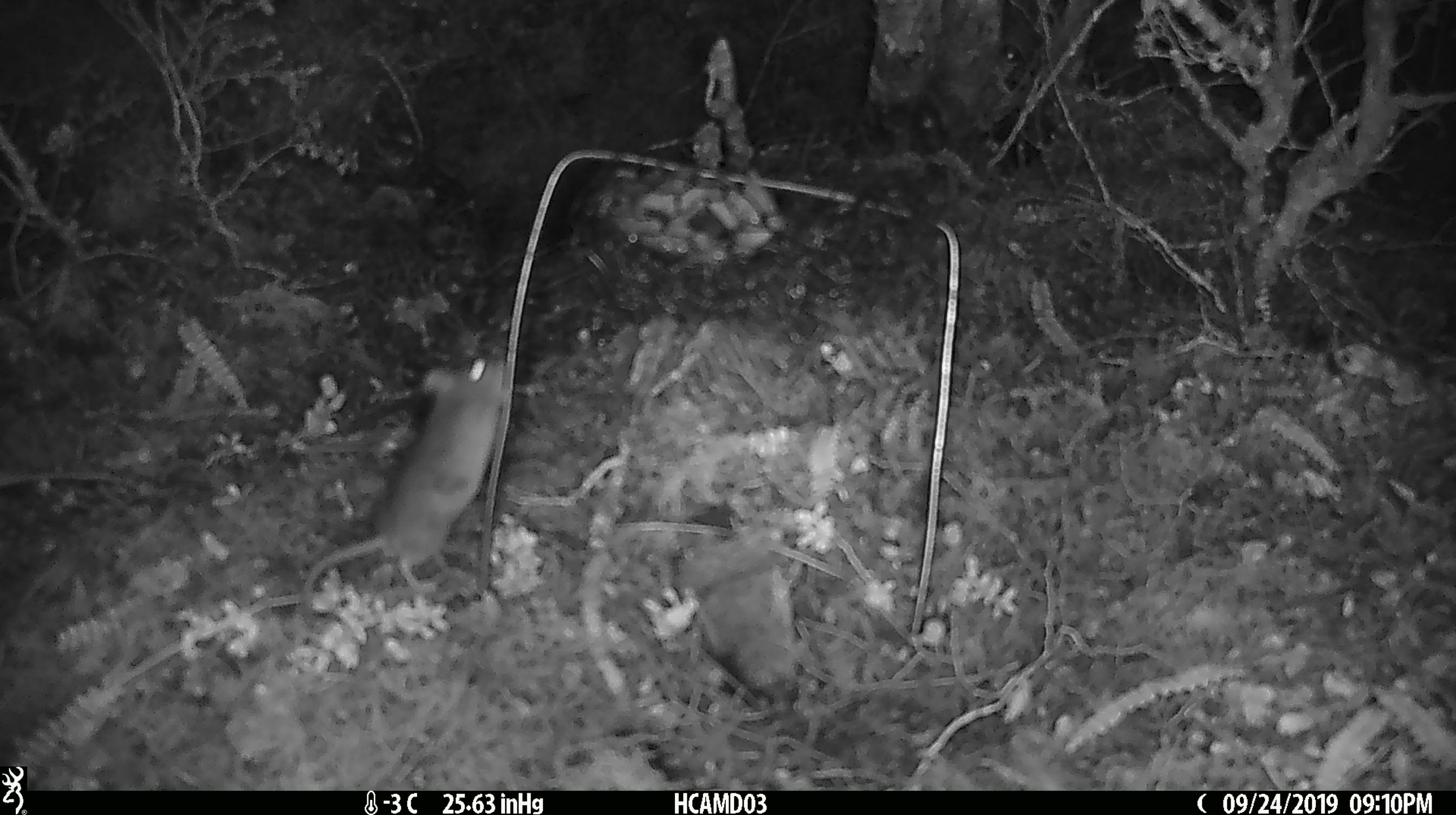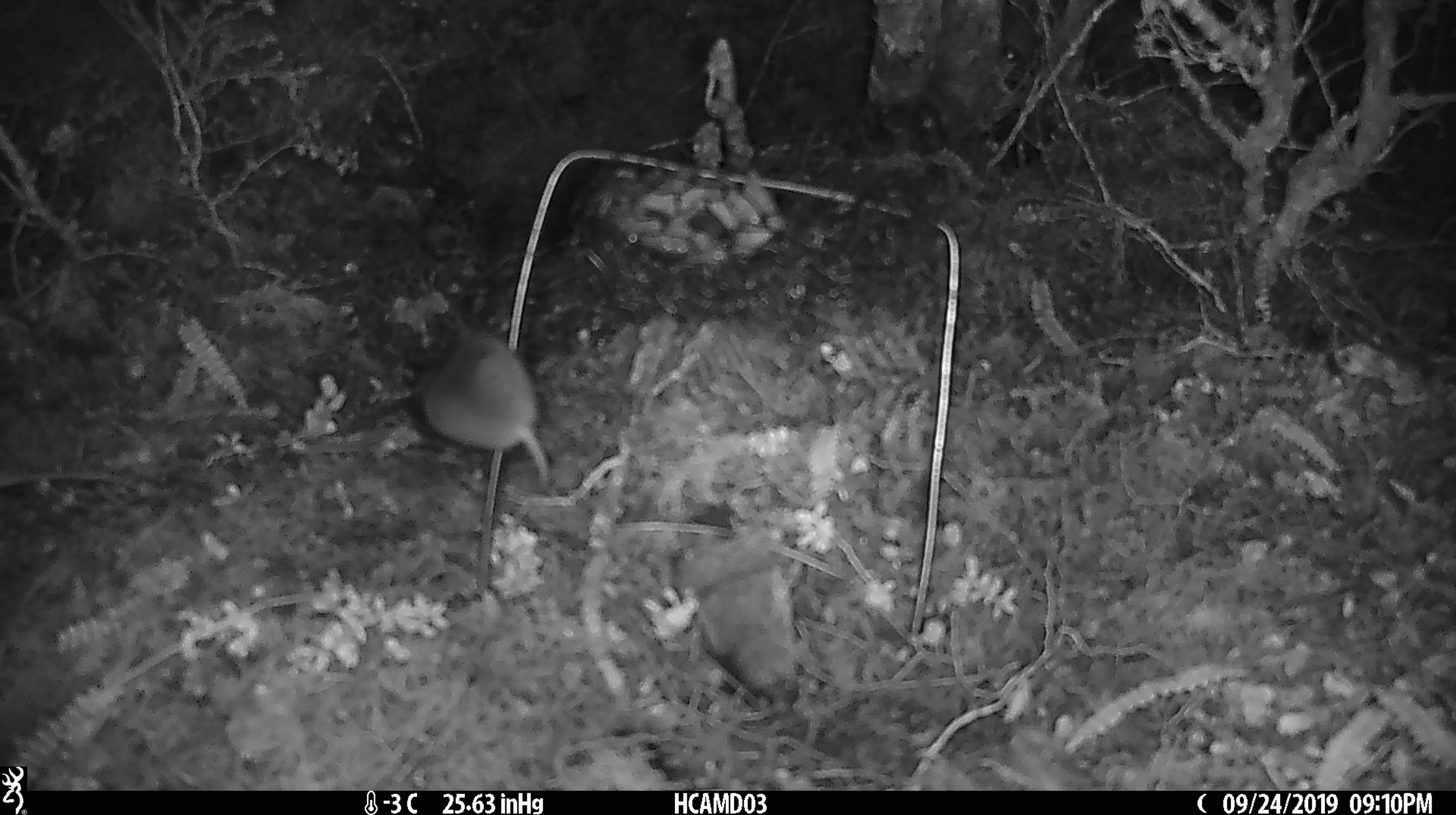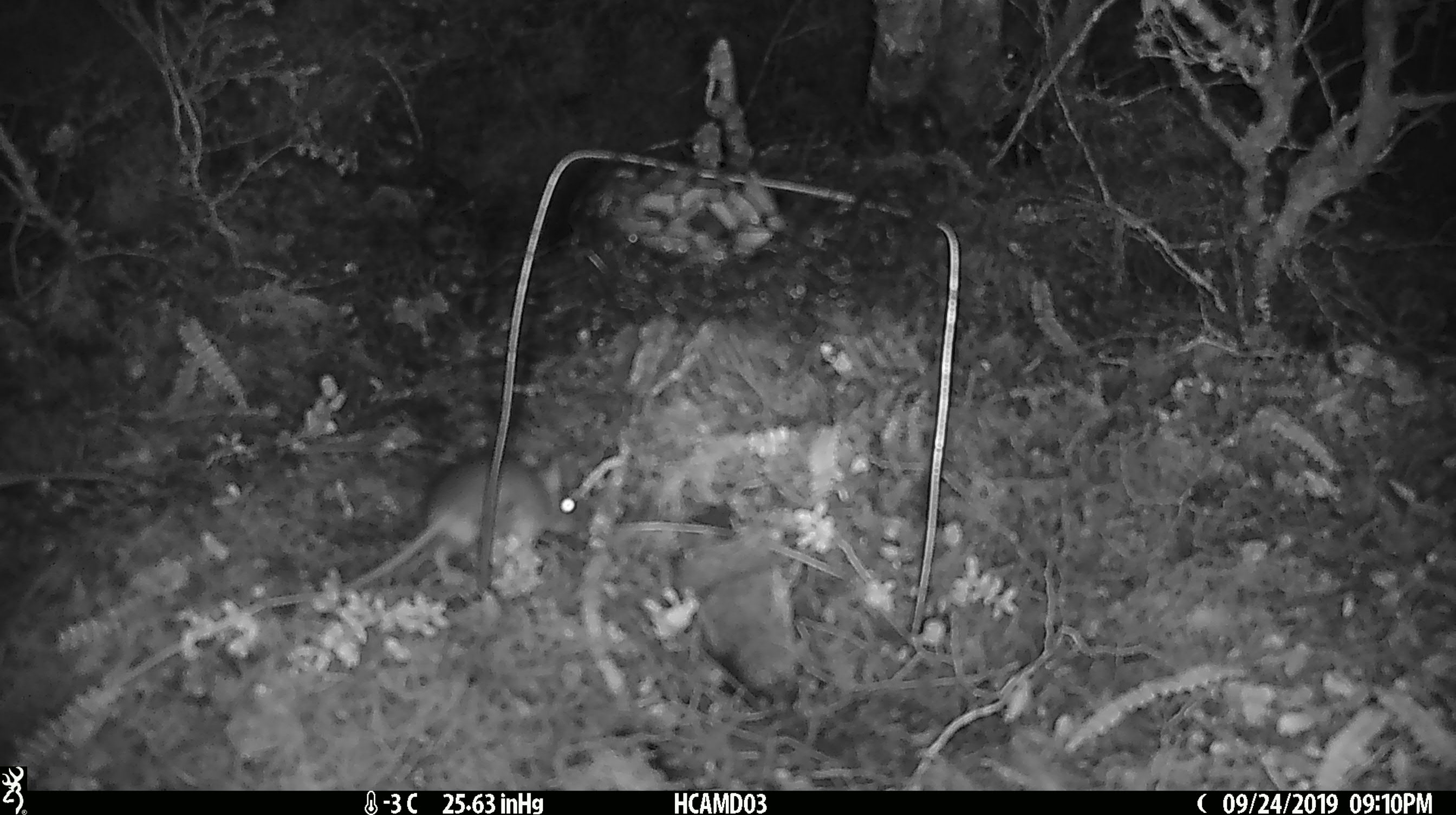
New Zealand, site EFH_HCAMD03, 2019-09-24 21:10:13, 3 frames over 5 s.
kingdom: Animalia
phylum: Chordata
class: Mammalia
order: Rodentia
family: Muridae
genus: Mus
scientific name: Mus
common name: mouse